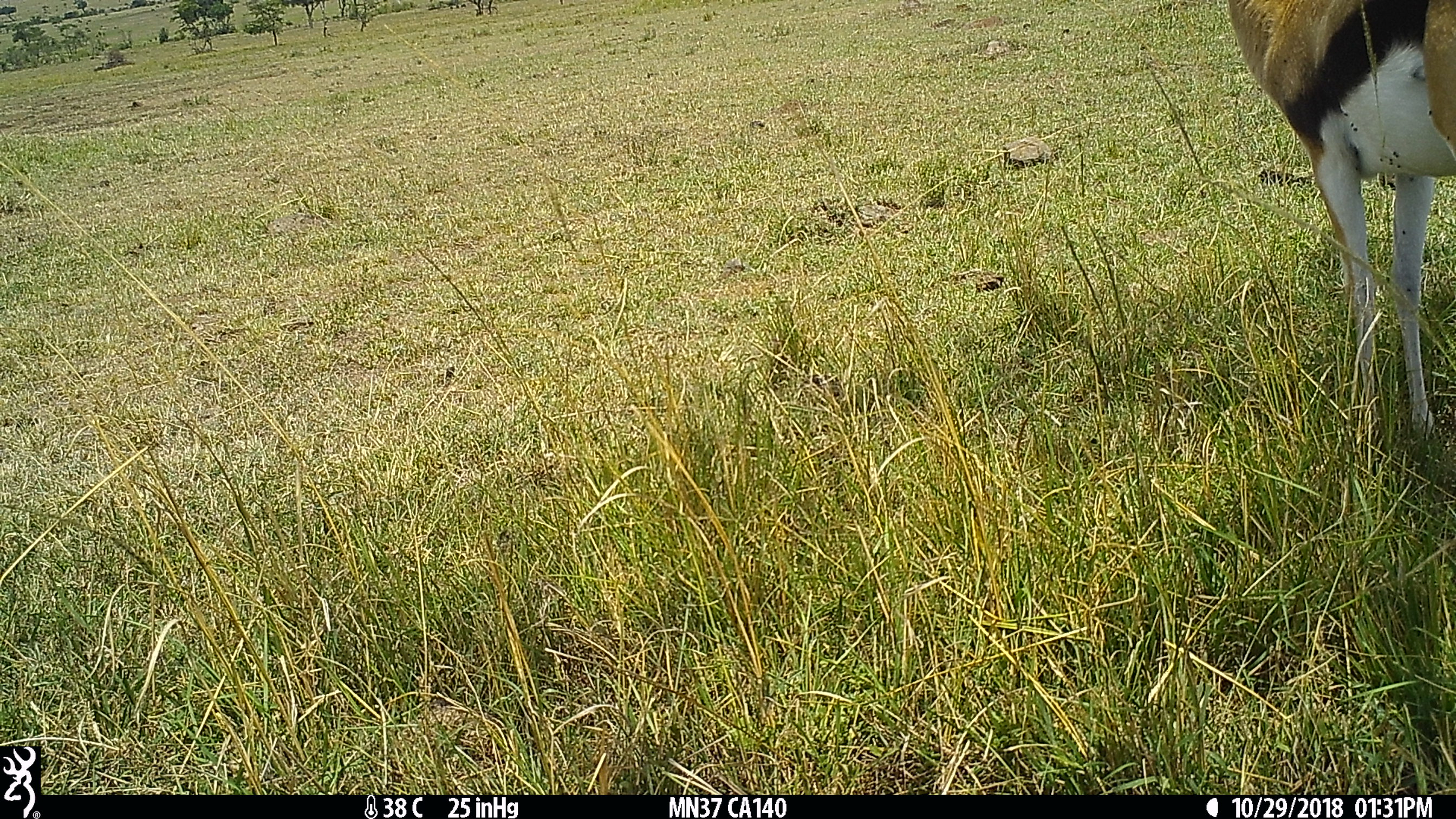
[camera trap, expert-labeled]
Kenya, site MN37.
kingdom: Animalia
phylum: Chordata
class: Mammalia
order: Artiodactyla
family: Bovidae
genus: Eudorcas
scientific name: Eudorcas thomsonii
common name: thomon's gazelle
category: gazelle thomsons